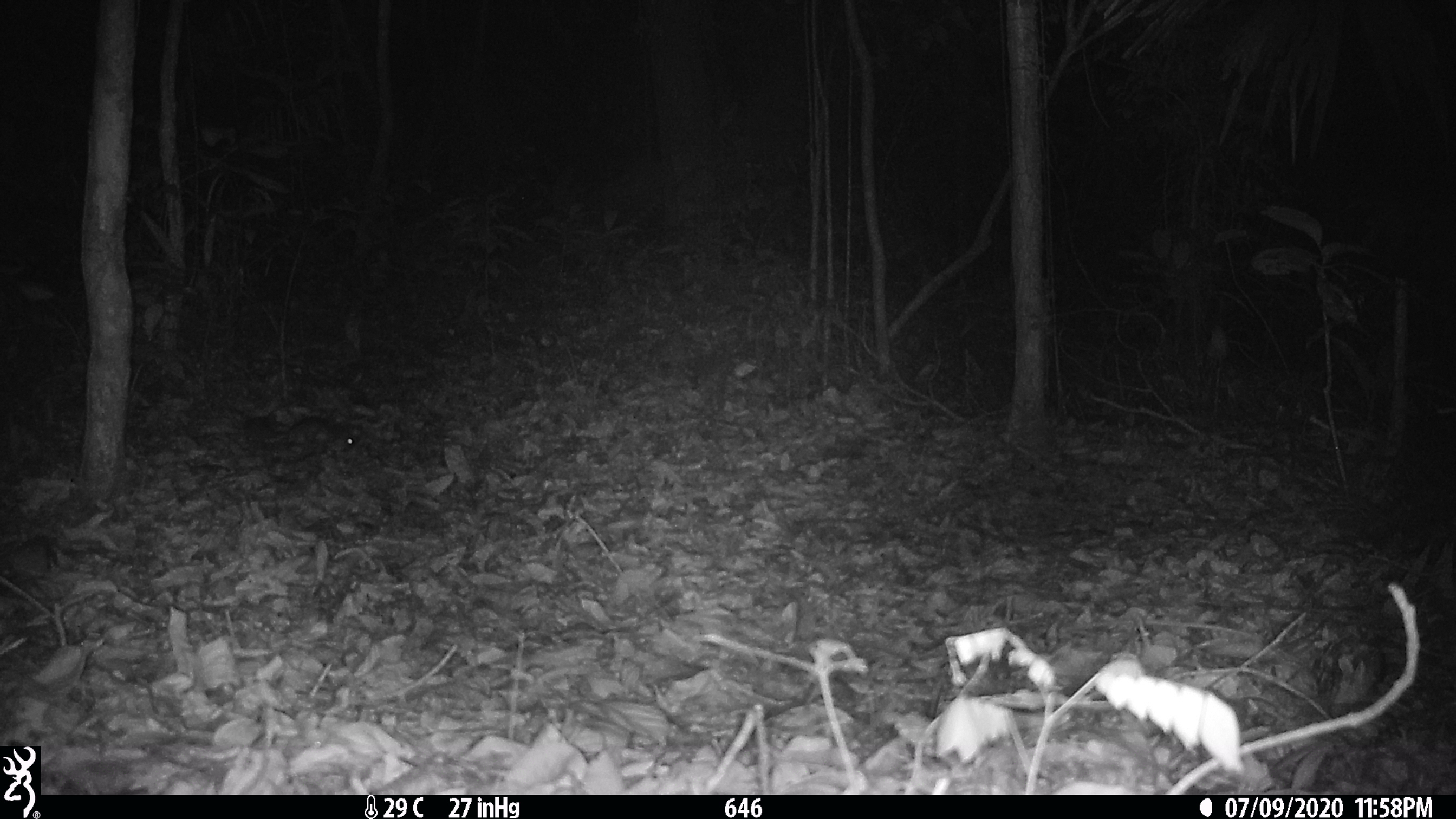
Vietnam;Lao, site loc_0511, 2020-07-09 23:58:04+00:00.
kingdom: Animalia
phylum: Chordata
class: Mammalia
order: Rodentia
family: Muridae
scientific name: Muridae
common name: old-world mice and rats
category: unidentified murid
Unidentified murid (old-world mice and rats) (Muridae). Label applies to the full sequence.